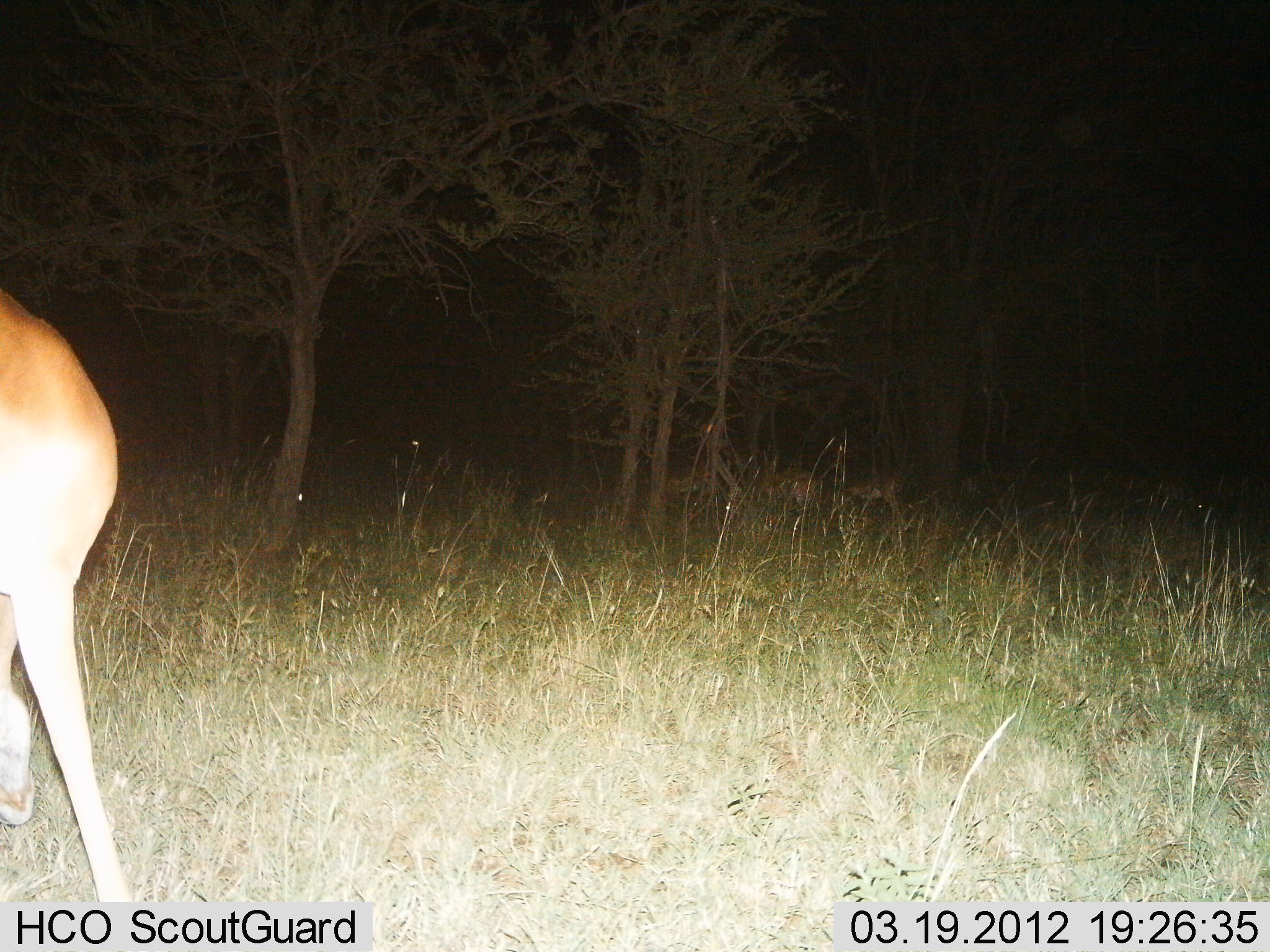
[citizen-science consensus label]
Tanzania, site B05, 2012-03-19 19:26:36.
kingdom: Animalia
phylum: Chordata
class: Mammalia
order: Artiodactyla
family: Bovidae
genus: Nanger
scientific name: Nanger granti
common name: grant's gazelle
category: gazellegrants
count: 1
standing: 80%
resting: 0%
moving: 0%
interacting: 0%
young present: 0%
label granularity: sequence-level